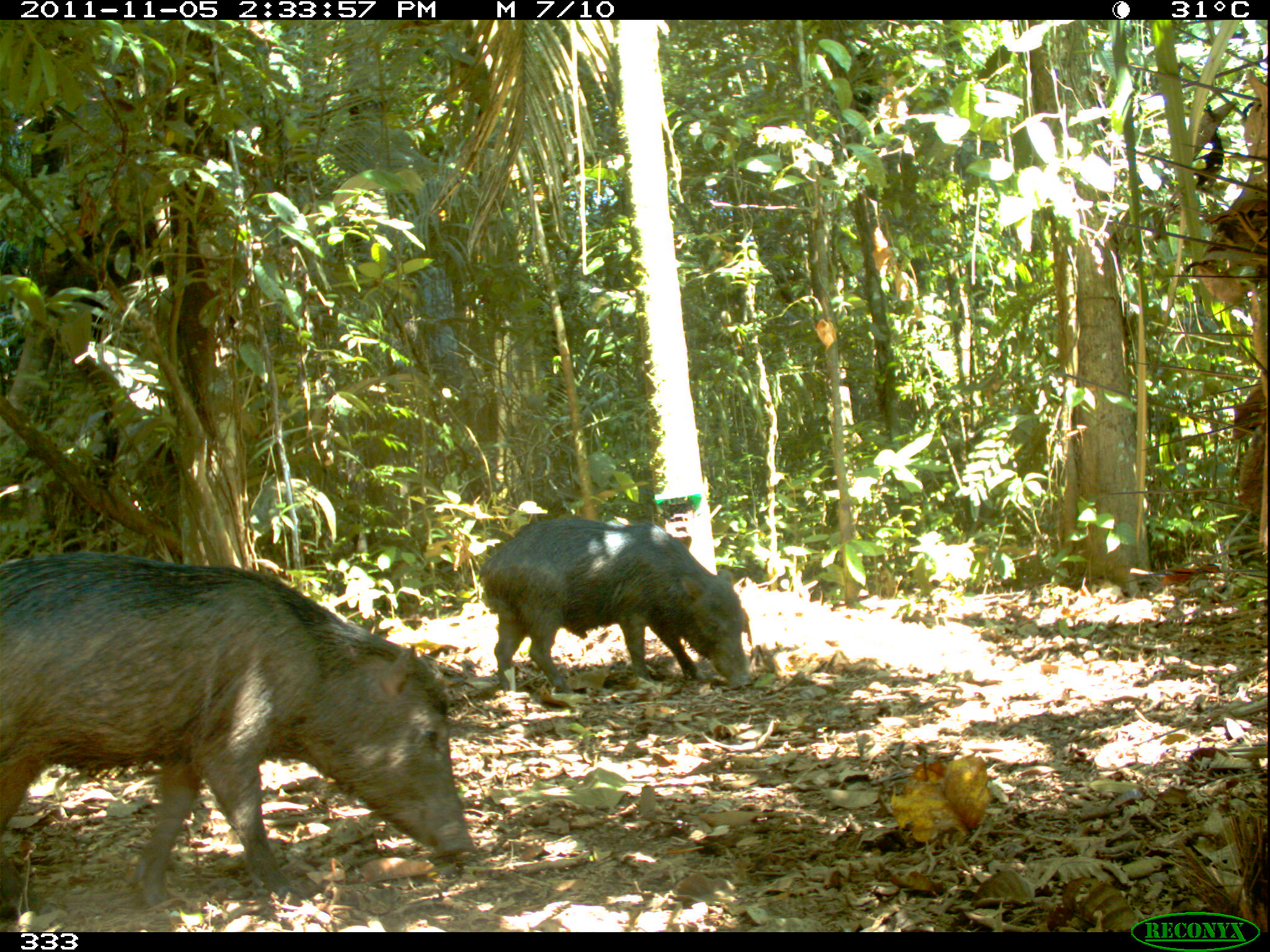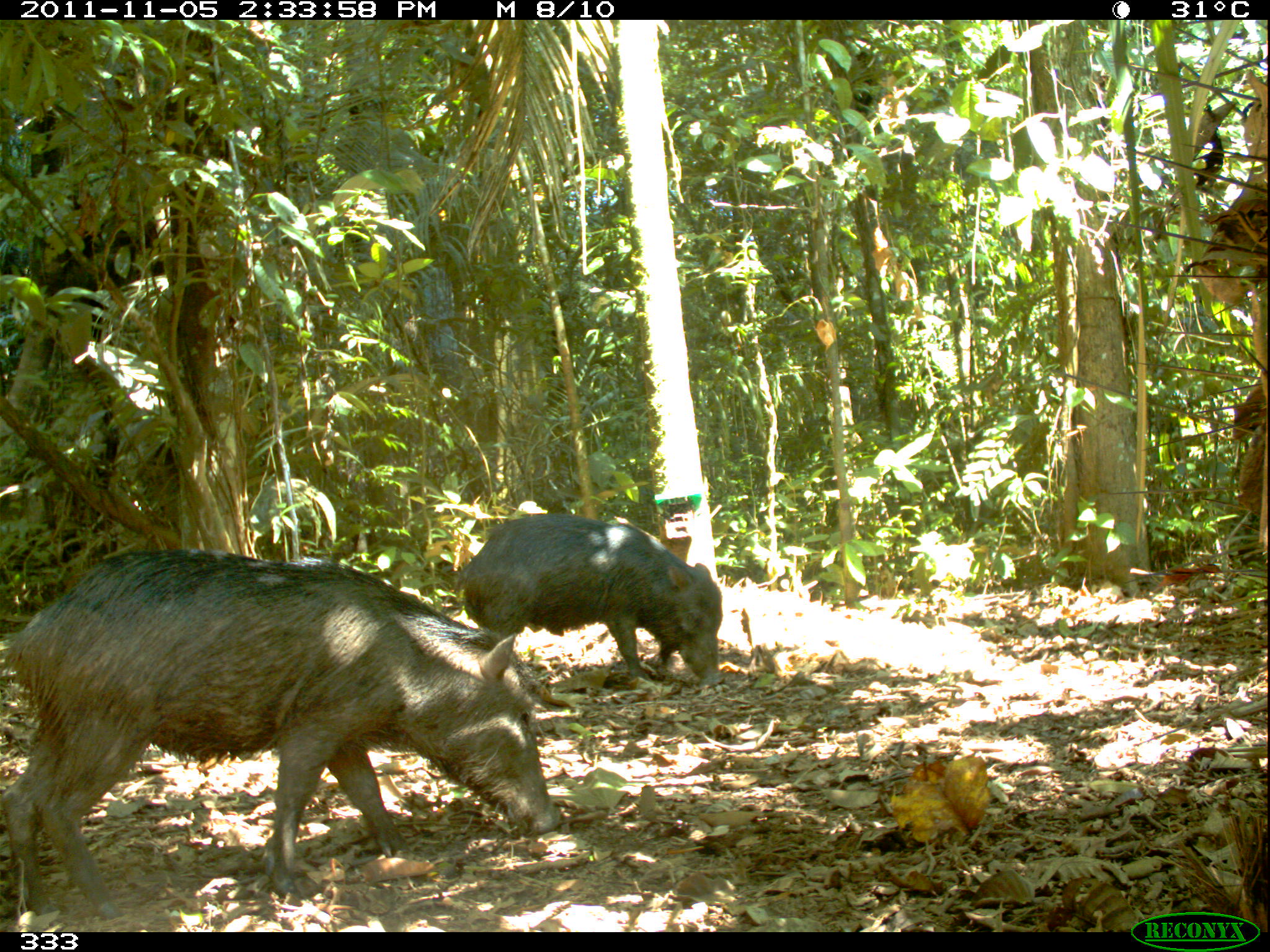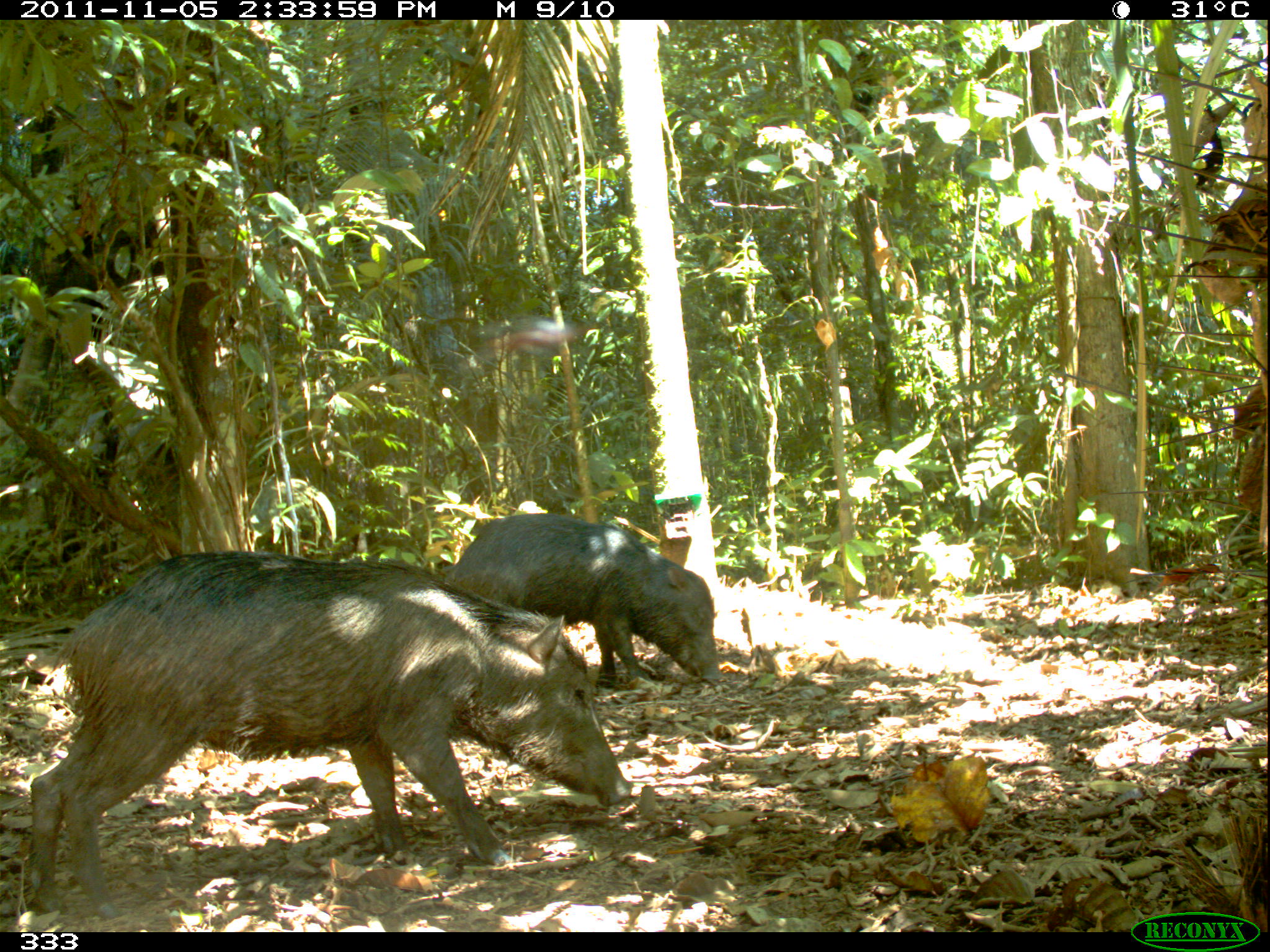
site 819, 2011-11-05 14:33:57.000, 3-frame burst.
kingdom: Animalia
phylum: Chordata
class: Mammalia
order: Artiodactyla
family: Tayassuidae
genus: Tayassu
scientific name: Tayassu pecari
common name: white-lipped peccary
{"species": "Tayassu pecari (white-lipped peccary)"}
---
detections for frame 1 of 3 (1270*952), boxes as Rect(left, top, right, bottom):
tayassu pecari: Rect(0, 552, 475, 917); Rect(479, 515, 747, 690)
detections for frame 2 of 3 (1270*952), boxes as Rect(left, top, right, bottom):
tayassu pecari: Rect(0, 545, 563, 922); Rect(453, 513, 725, 687)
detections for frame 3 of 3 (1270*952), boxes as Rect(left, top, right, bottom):
tayassu pecari: Rect(26, 552, 634, 918); Rect(454, 513, 720, 688)